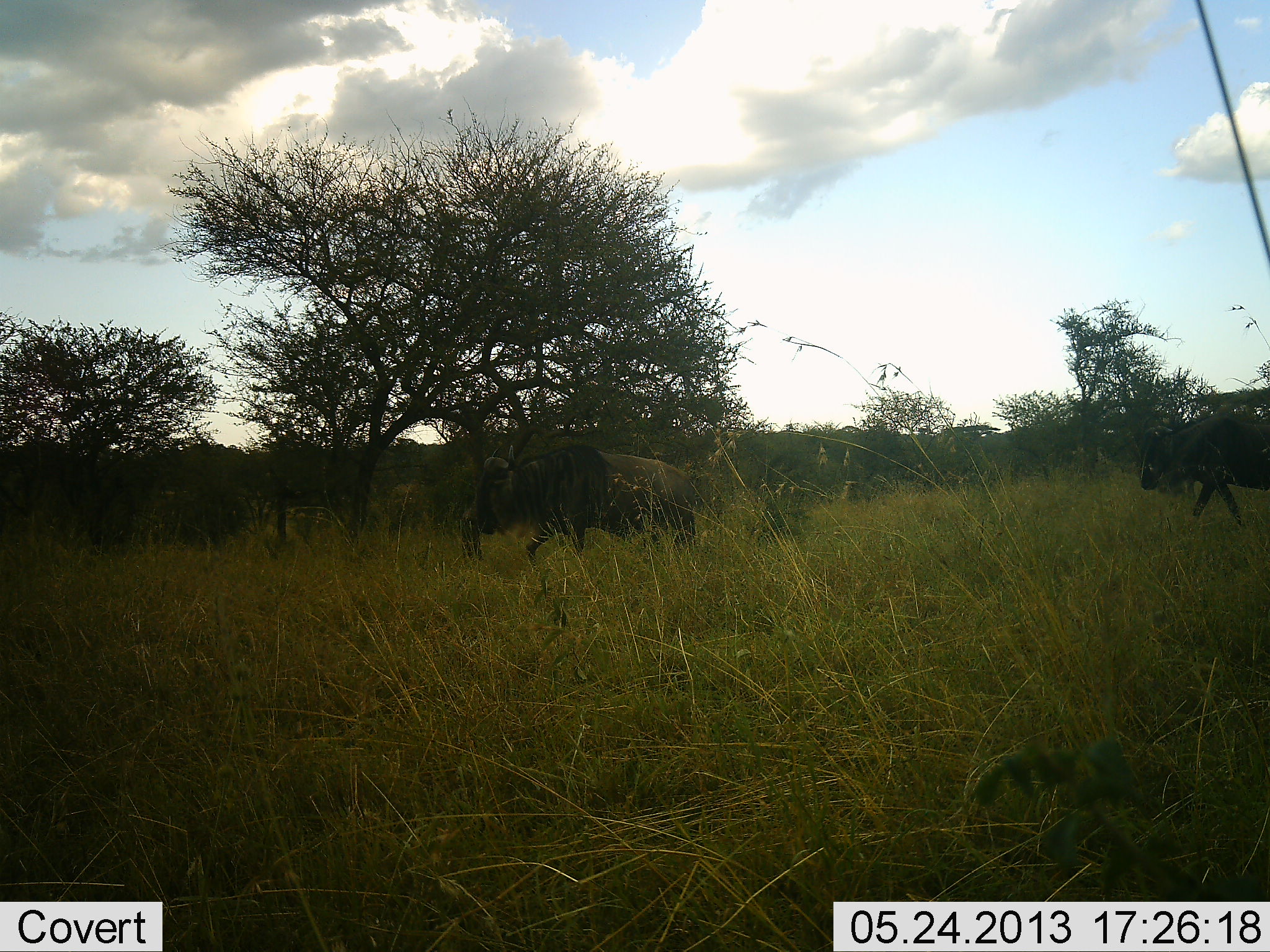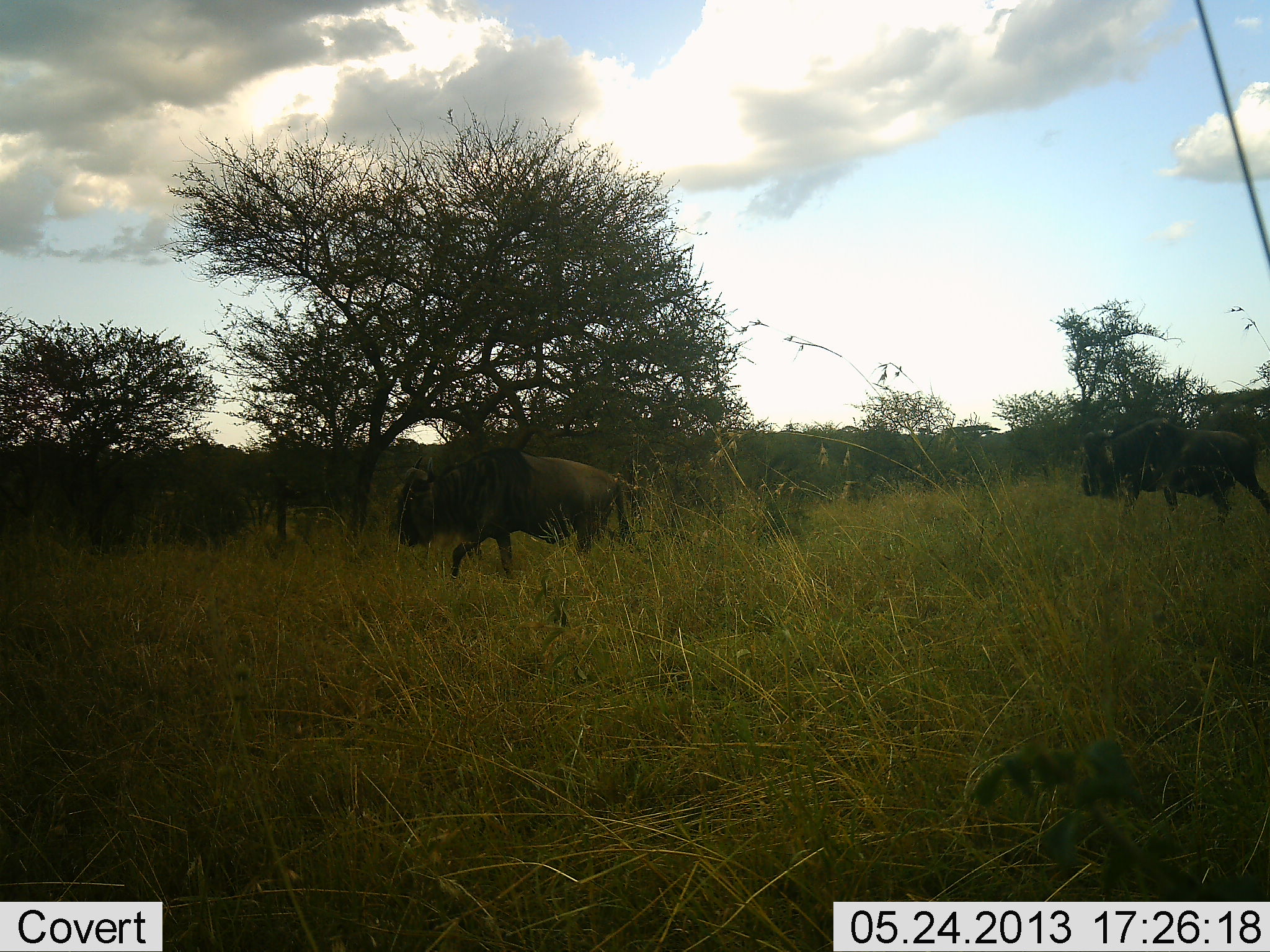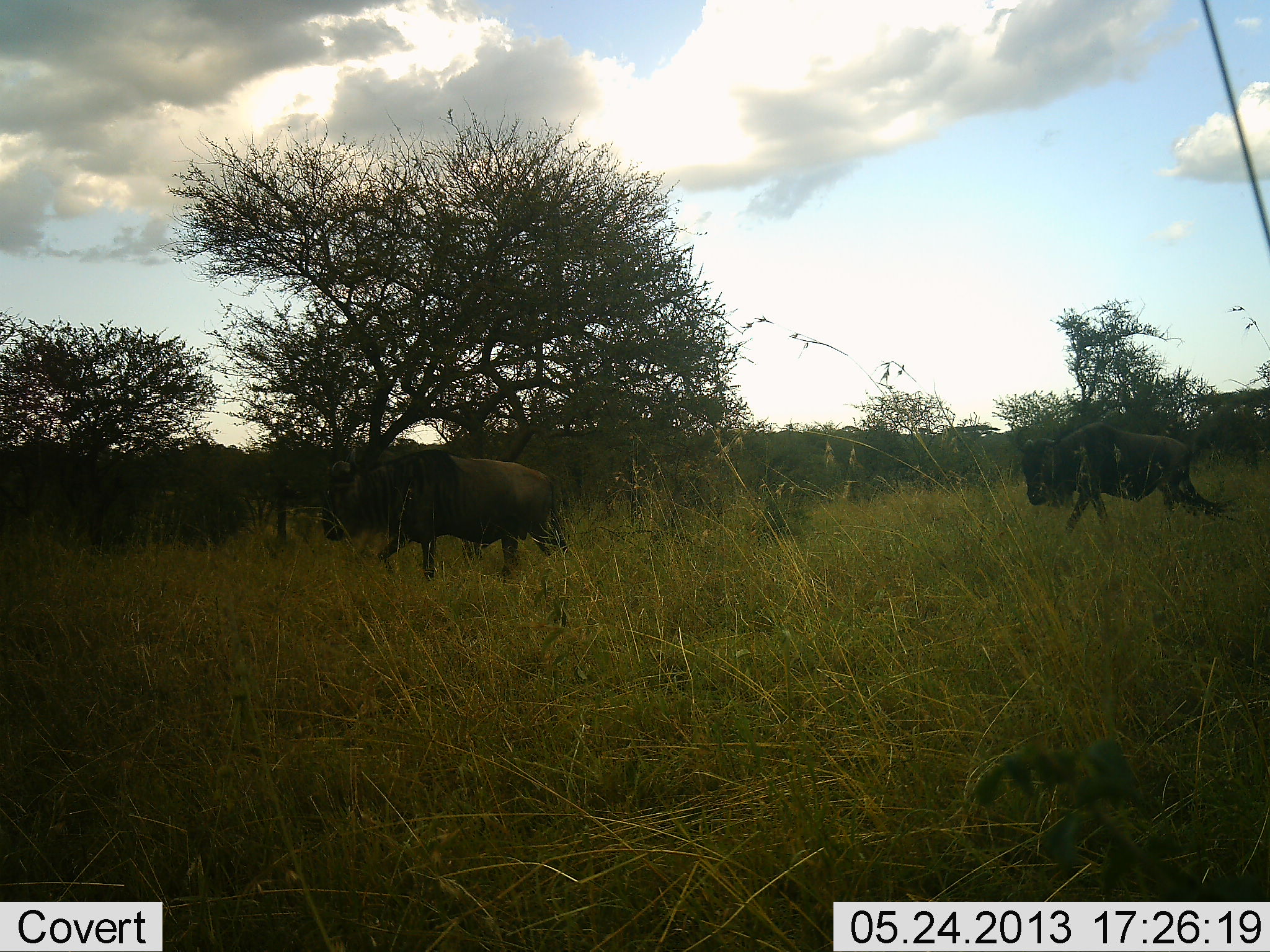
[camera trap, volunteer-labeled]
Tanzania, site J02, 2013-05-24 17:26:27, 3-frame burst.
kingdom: Animalia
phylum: Chordata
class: Mammalia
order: Artiodactyla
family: Bovidae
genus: Connochaetes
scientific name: Connochaetes taurinus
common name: blue wildebeest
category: wildebeest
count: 2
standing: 0%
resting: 0%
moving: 100%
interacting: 0%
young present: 0%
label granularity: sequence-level